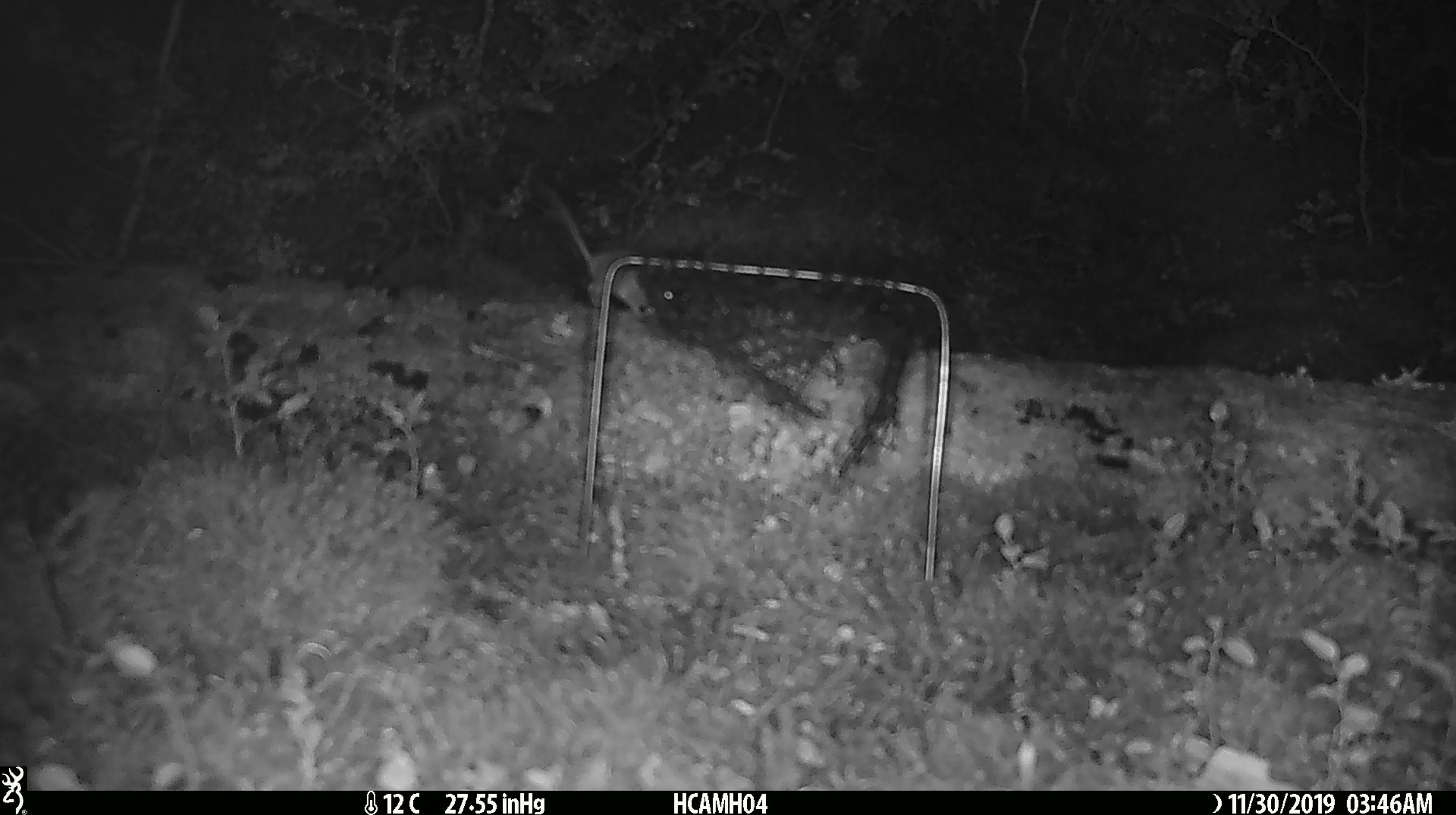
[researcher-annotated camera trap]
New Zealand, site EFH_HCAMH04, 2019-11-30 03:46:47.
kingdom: Animalia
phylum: Chordata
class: Mammalia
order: Rodentia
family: Muridae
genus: Mus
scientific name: Mus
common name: mouse